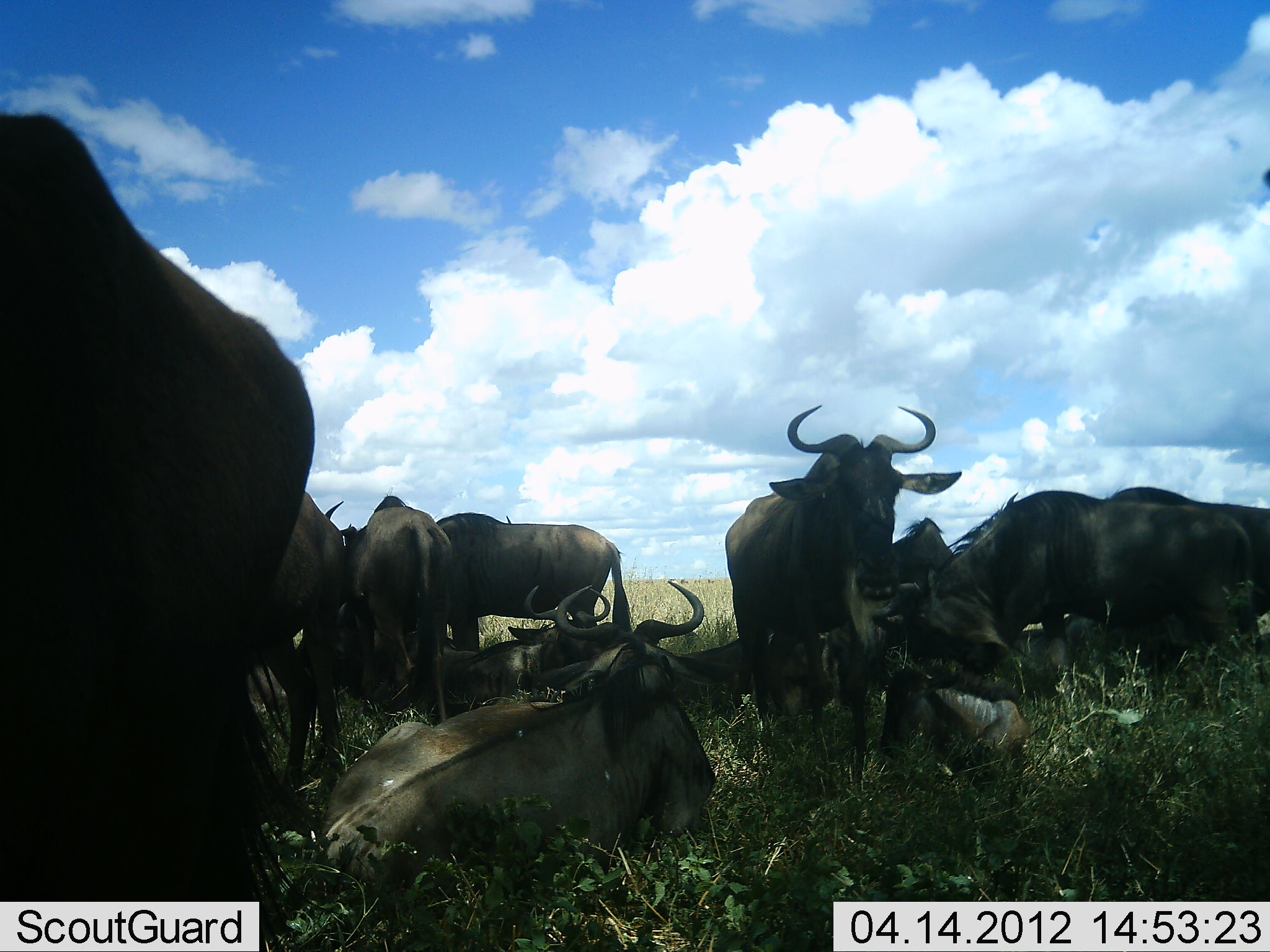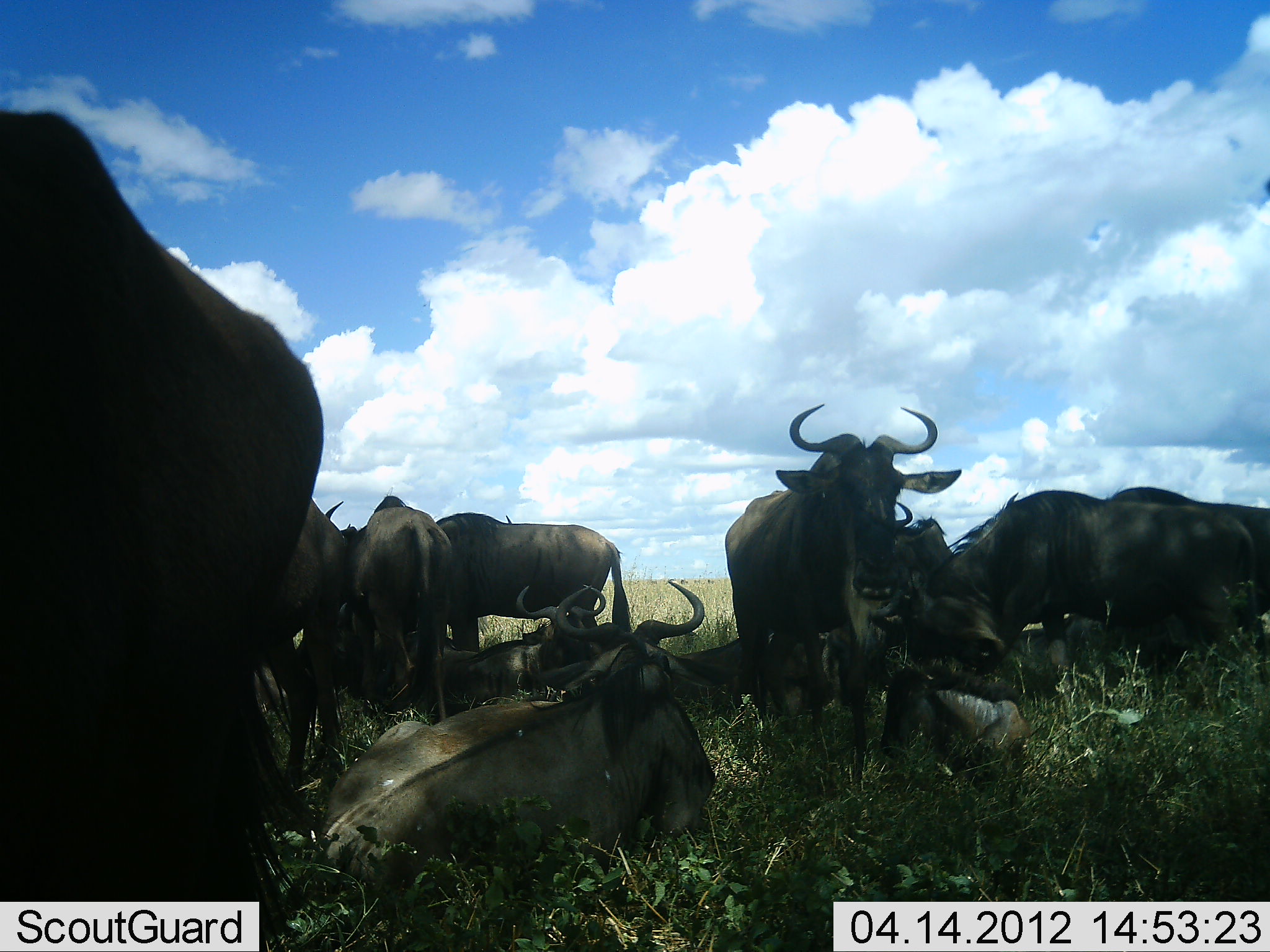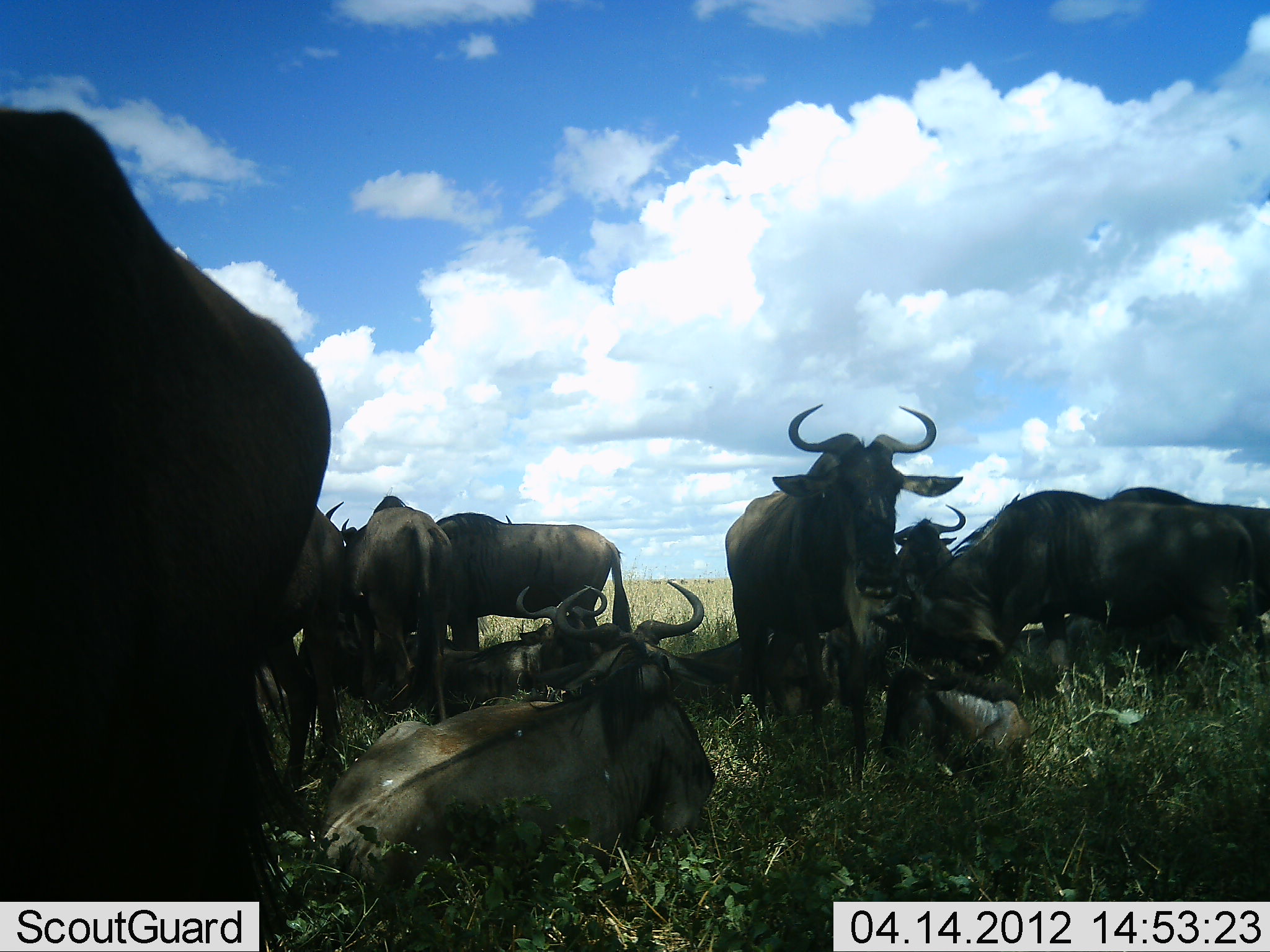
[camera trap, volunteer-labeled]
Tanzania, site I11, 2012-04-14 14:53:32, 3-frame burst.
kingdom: Animalia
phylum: Chordata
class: Mammalia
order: Artiodactyla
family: Bovidae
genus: Connochaetes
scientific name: Connochaetes taurinus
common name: blue wildebeest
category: wildebeest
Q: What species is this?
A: Wildebeest (blue wildebeest) (Connochaetes taurinus).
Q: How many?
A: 11-50.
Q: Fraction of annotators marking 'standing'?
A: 68%.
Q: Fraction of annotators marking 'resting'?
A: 100%.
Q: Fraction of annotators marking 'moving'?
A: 5%.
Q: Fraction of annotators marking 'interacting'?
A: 14%.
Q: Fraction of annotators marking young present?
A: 9%.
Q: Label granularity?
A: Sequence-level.